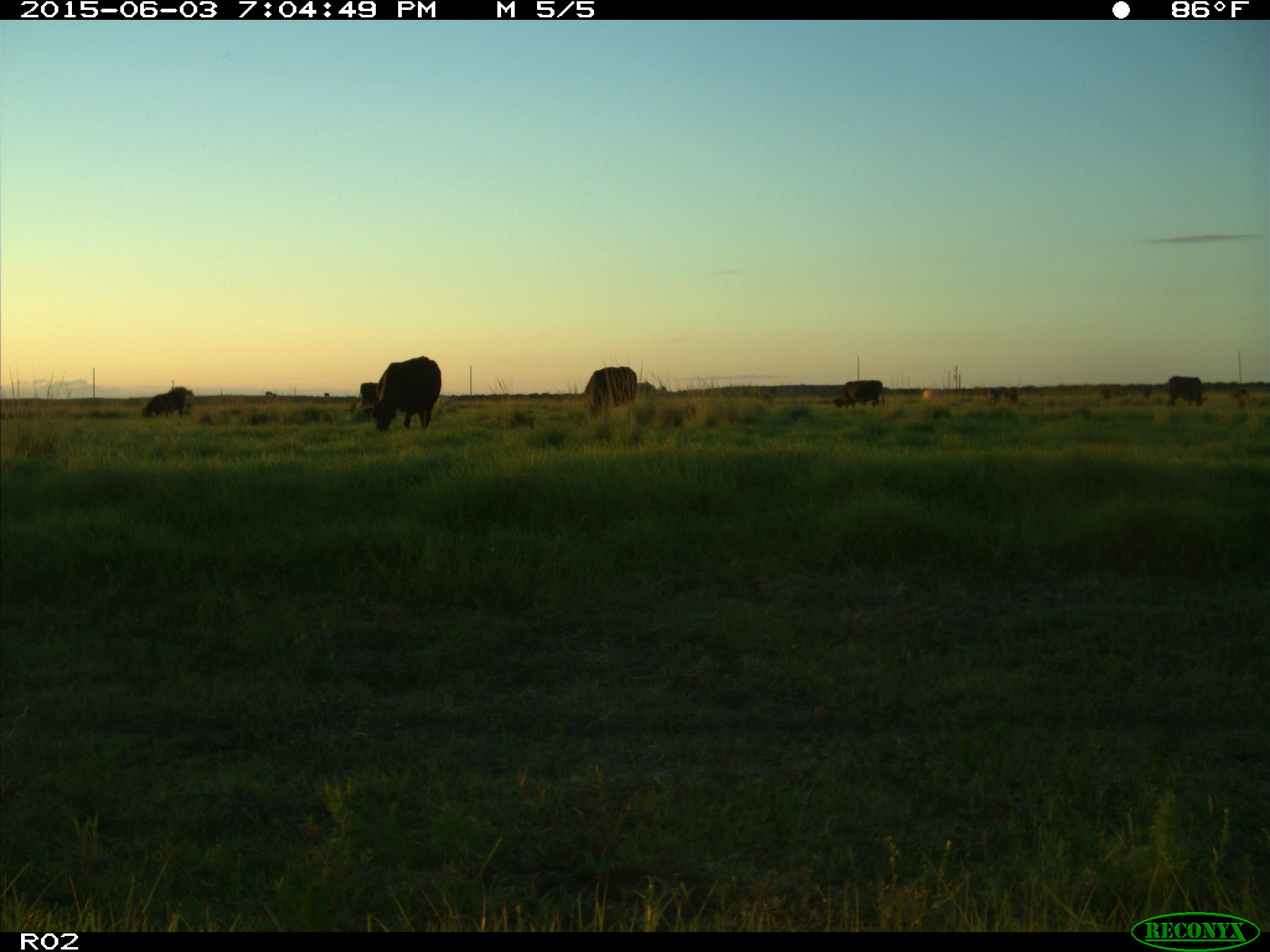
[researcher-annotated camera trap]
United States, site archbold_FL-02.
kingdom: Animalia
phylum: Chordata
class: Mammalia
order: Artiodactyla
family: Bovidae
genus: Bos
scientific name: Bos taurus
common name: domestic cow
Bos taurus (domestic cow).